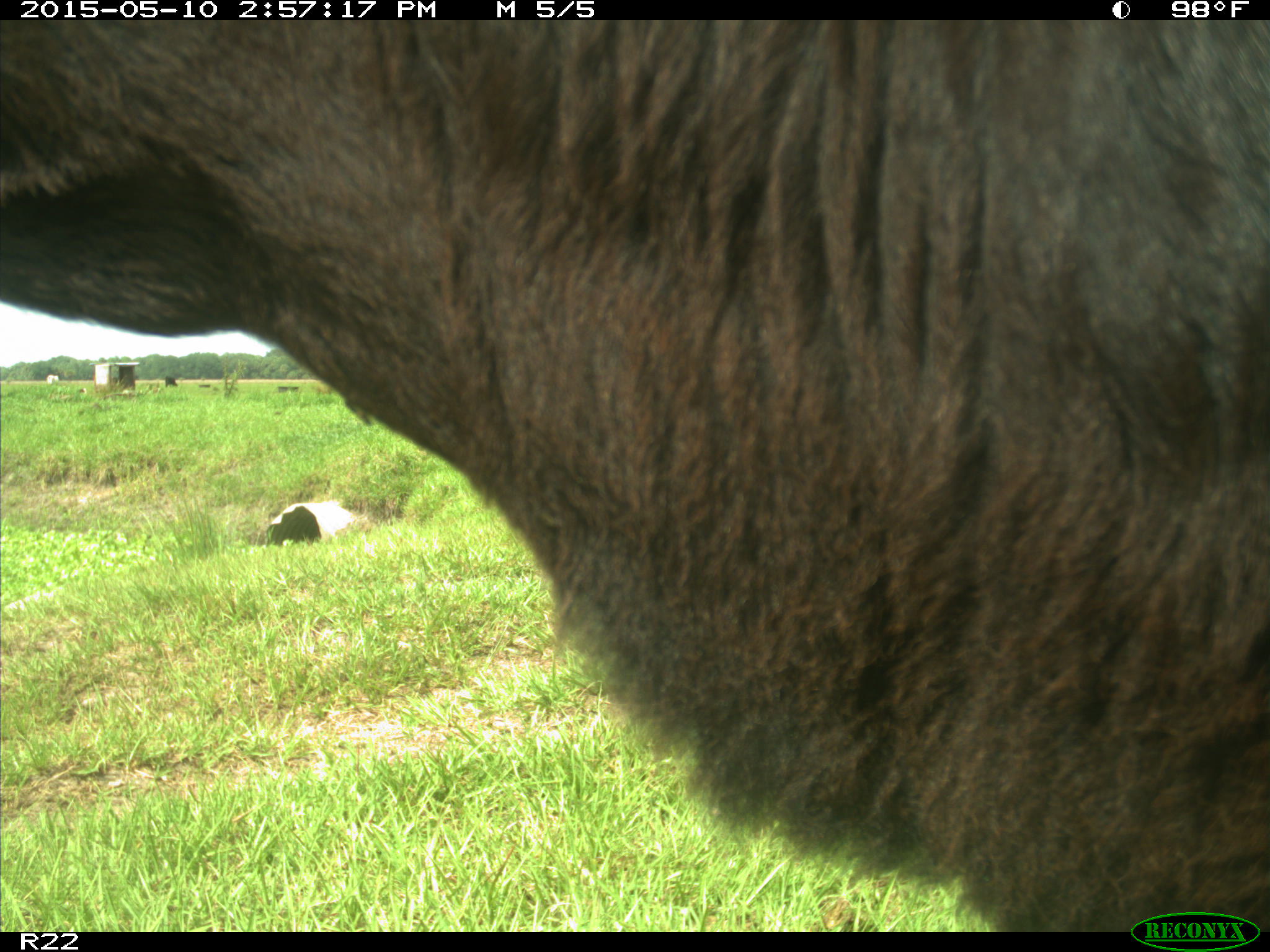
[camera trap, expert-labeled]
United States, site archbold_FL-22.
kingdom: Animalia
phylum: Chordata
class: Mammalia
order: Artiodactyla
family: Bovidae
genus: Bos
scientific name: Bos taurus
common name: domestic cow